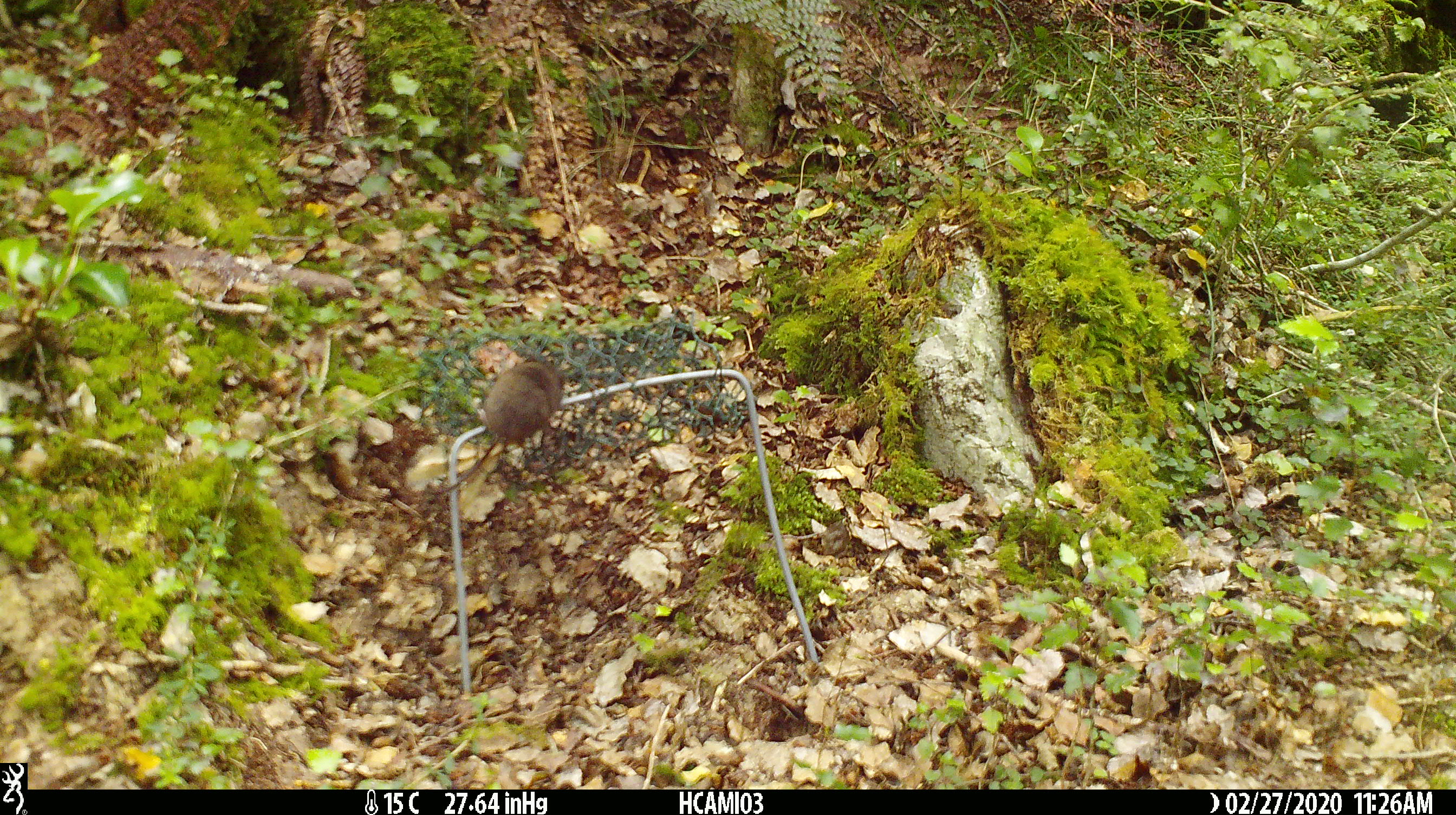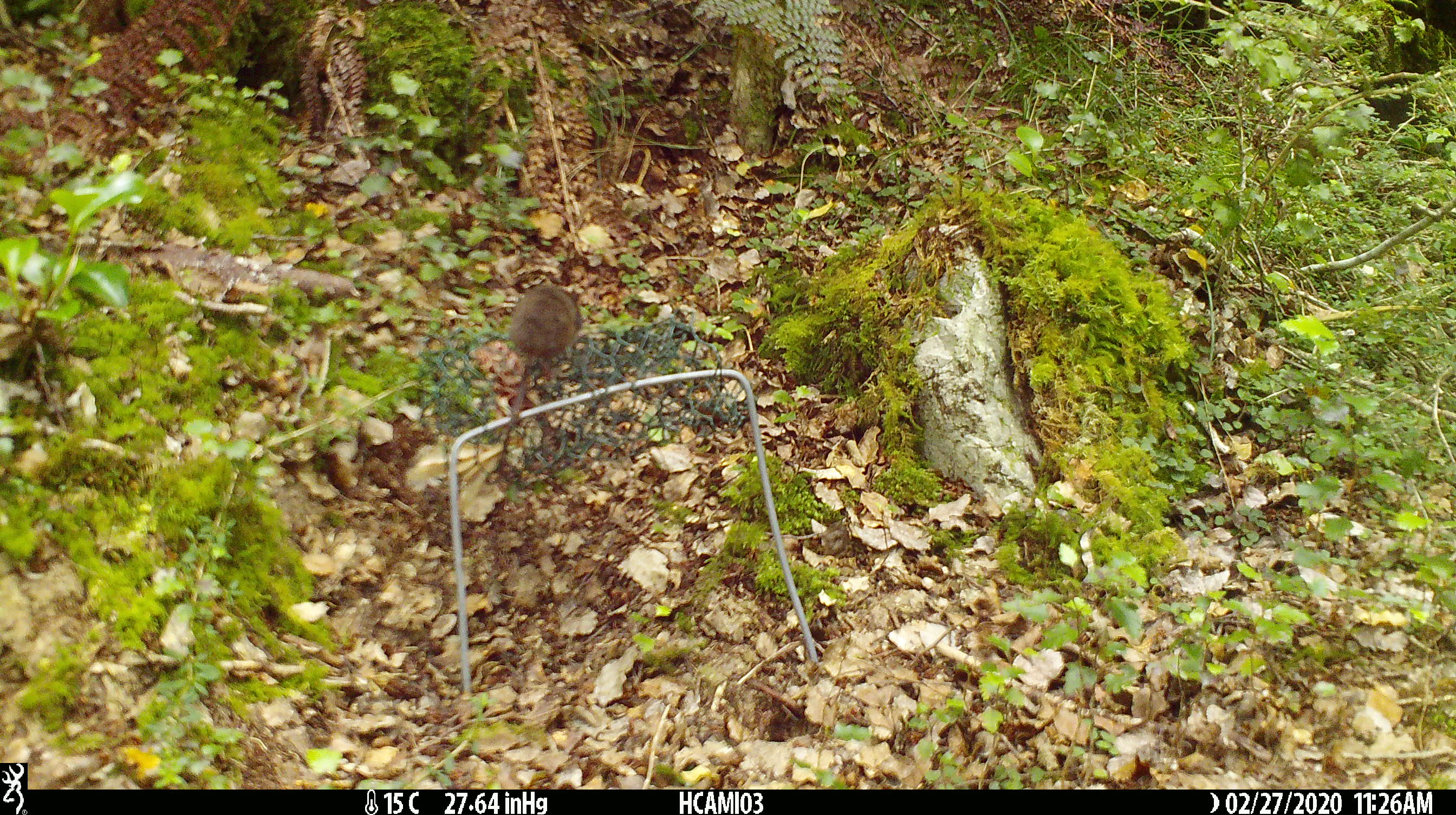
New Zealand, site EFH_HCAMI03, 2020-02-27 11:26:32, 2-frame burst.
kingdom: Animalia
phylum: Chordata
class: Mammalia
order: Rodentia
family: Muridae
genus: Mus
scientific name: Mus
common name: mouse